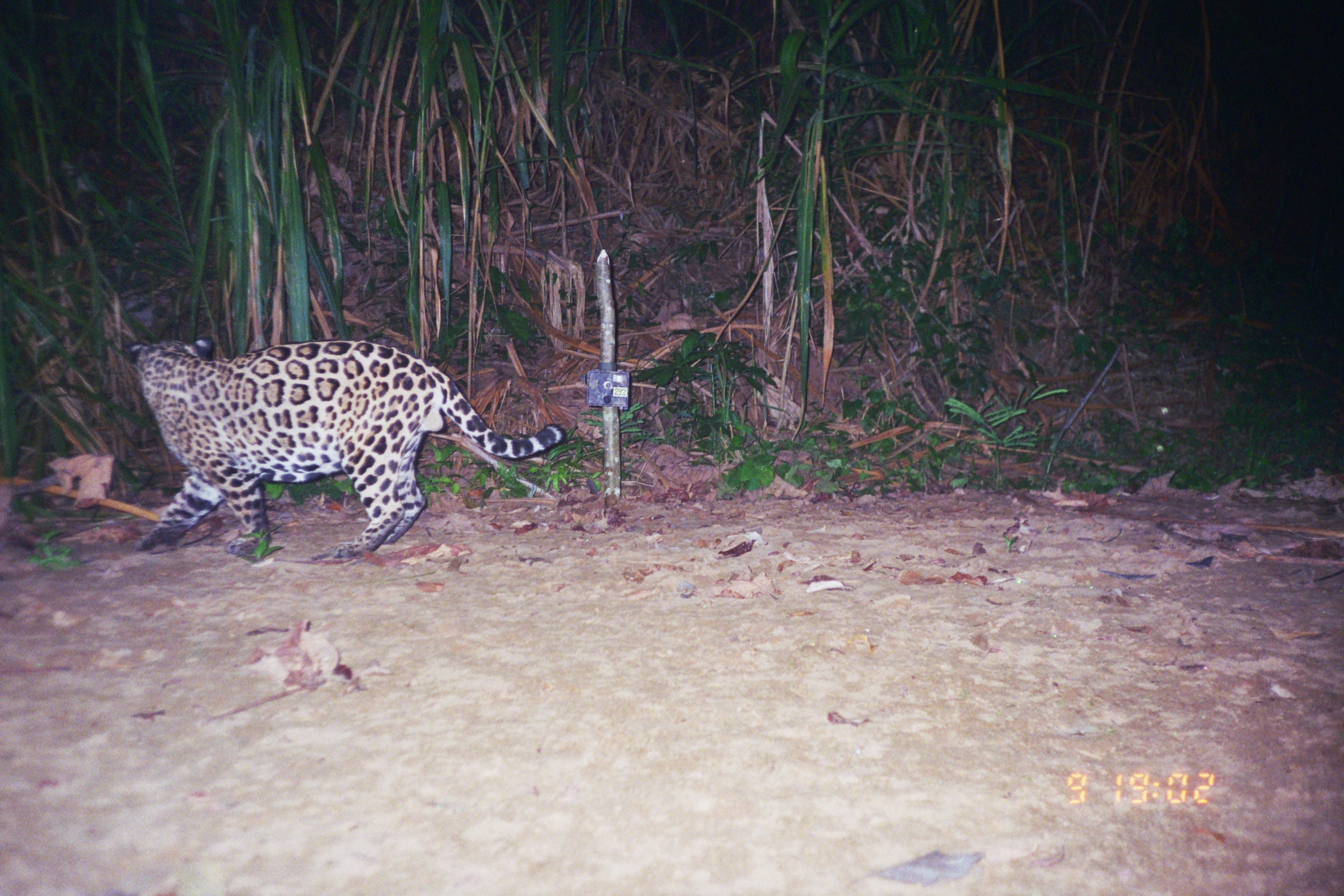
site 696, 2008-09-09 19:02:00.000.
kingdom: Animalia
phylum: Chordata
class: Mammalia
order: Carnivora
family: Felidae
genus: Panthera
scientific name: Panthera onca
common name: jaguar